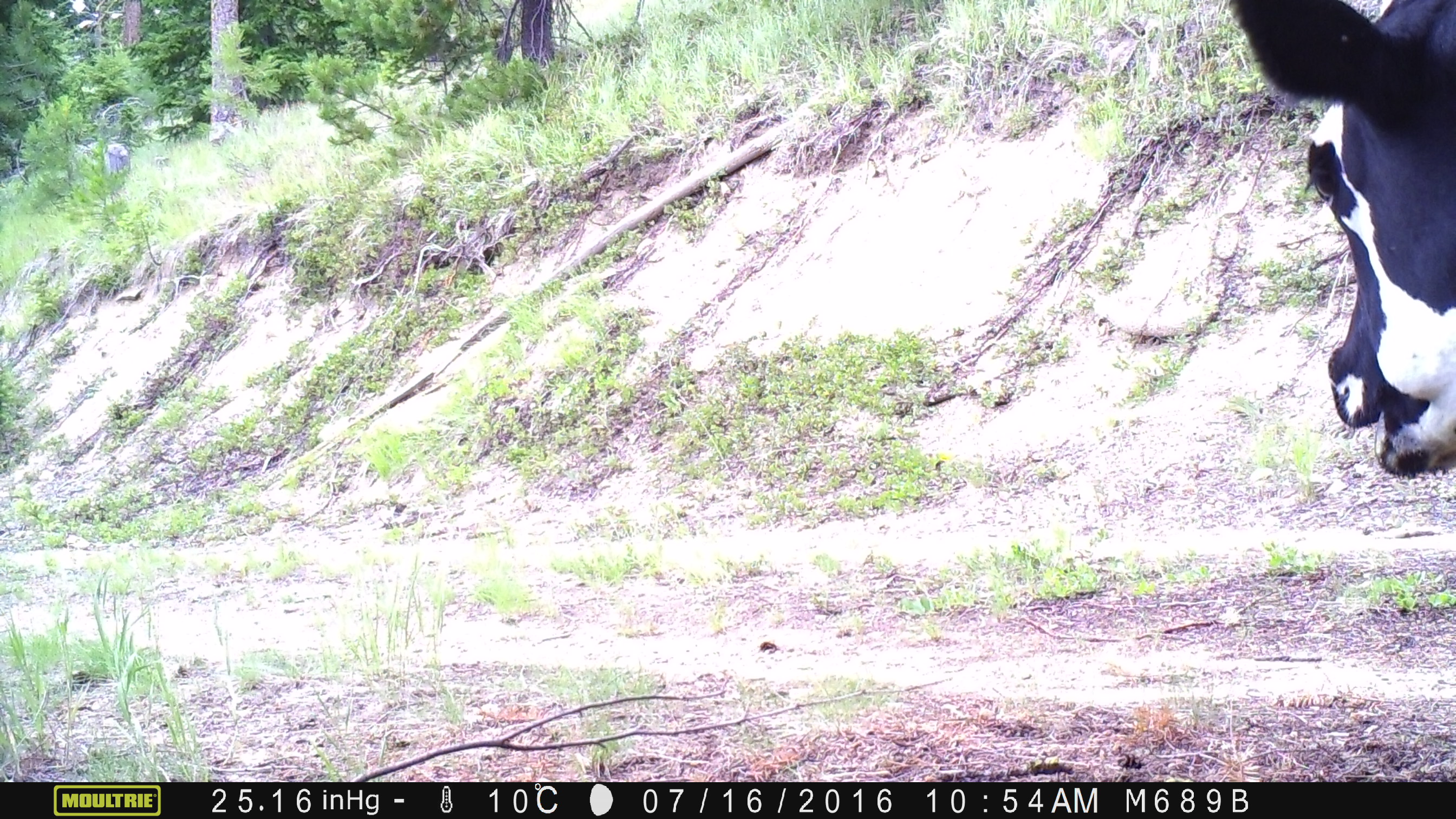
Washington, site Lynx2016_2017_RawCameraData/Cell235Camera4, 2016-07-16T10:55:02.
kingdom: Animalia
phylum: Chordata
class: Mammalia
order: Artiodactyla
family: Bovidae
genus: Bos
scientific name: Bos taurus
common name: domestic cattle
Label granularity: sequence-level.